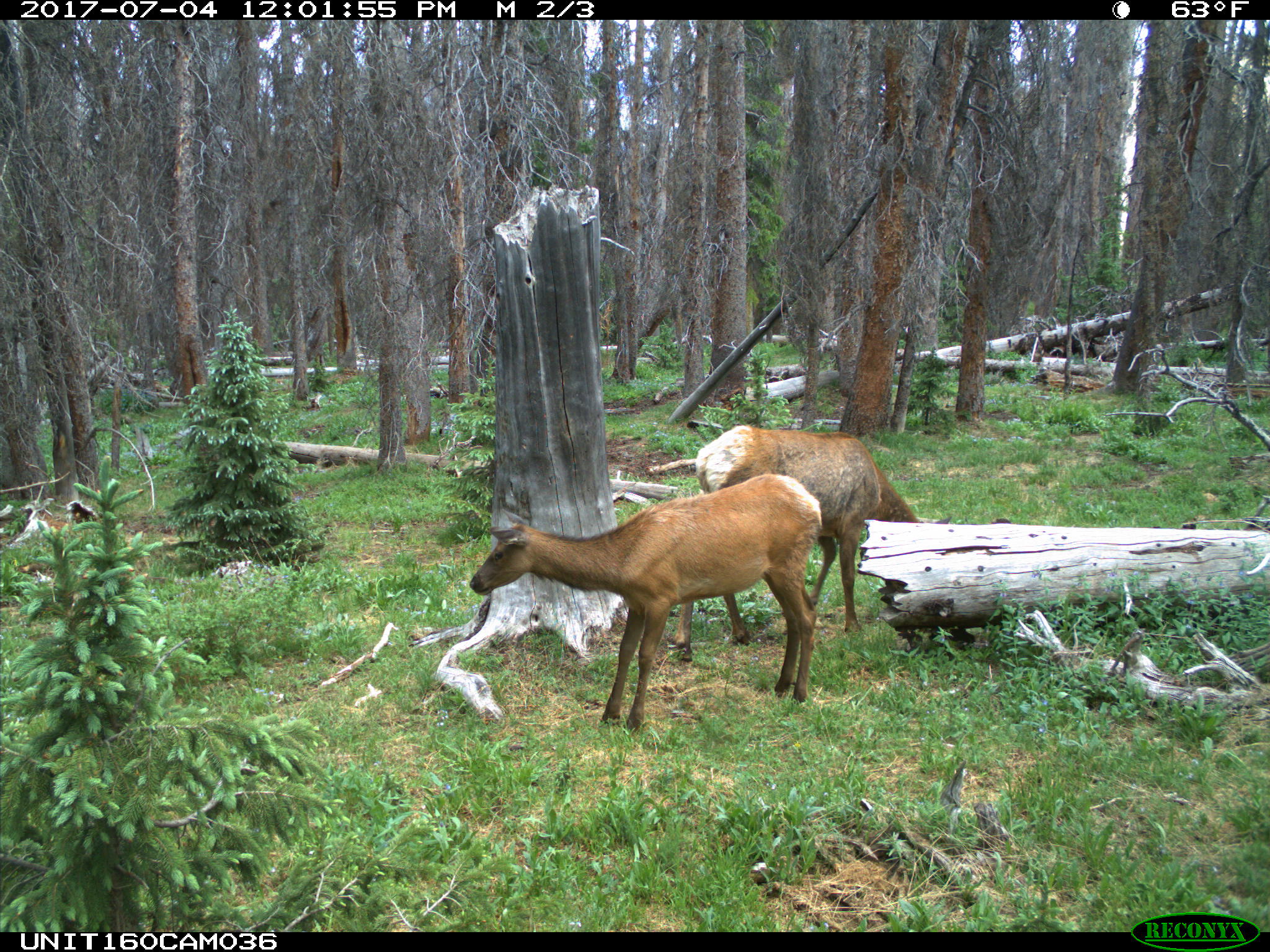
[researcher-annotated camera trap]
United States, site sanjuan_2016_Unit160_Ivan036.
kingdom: Animalia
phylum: Chordata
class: Mammalia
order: Artiodactyla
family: Cervidae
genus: Cervus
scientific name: Cervus elaphus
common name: red deer